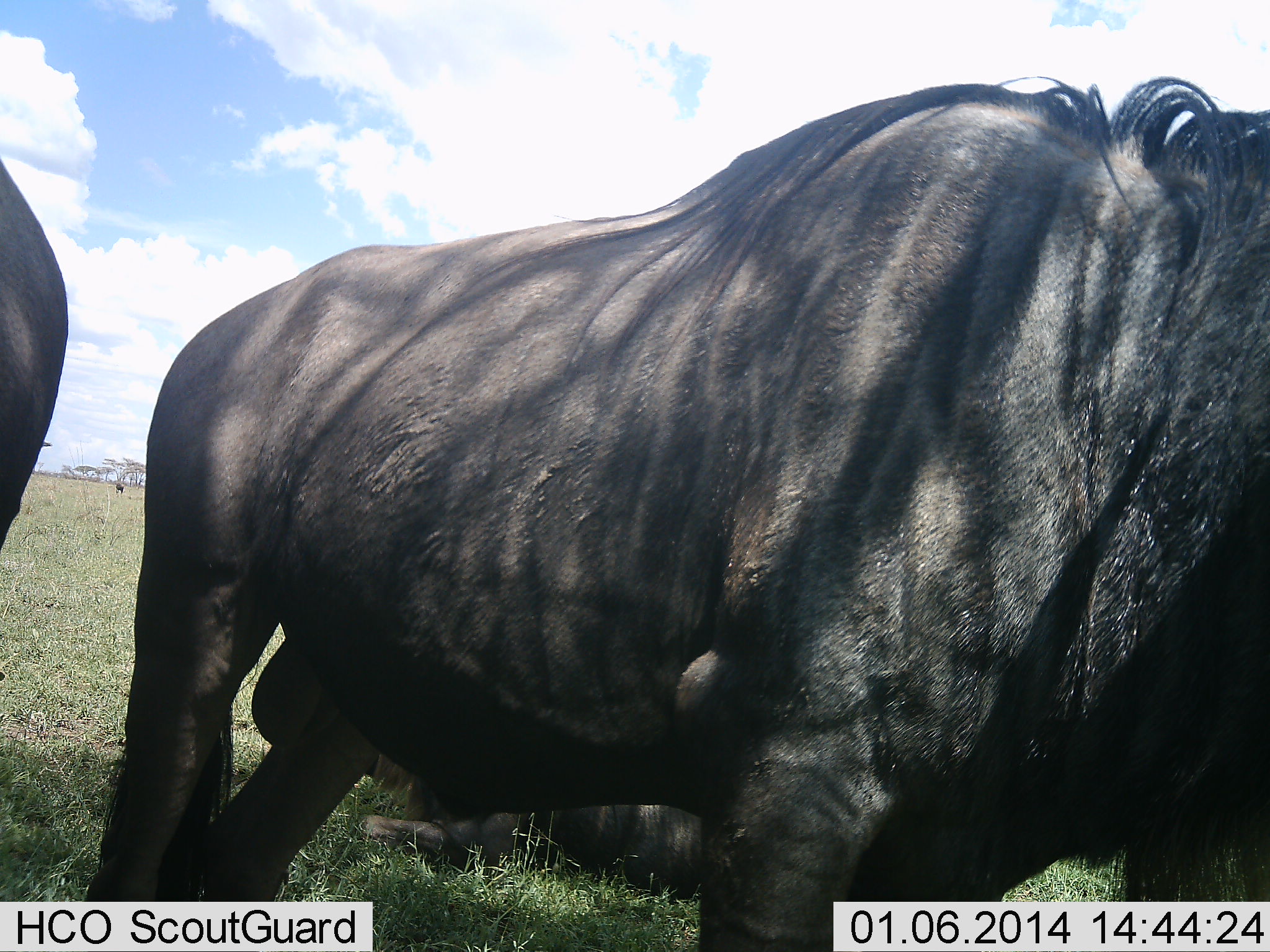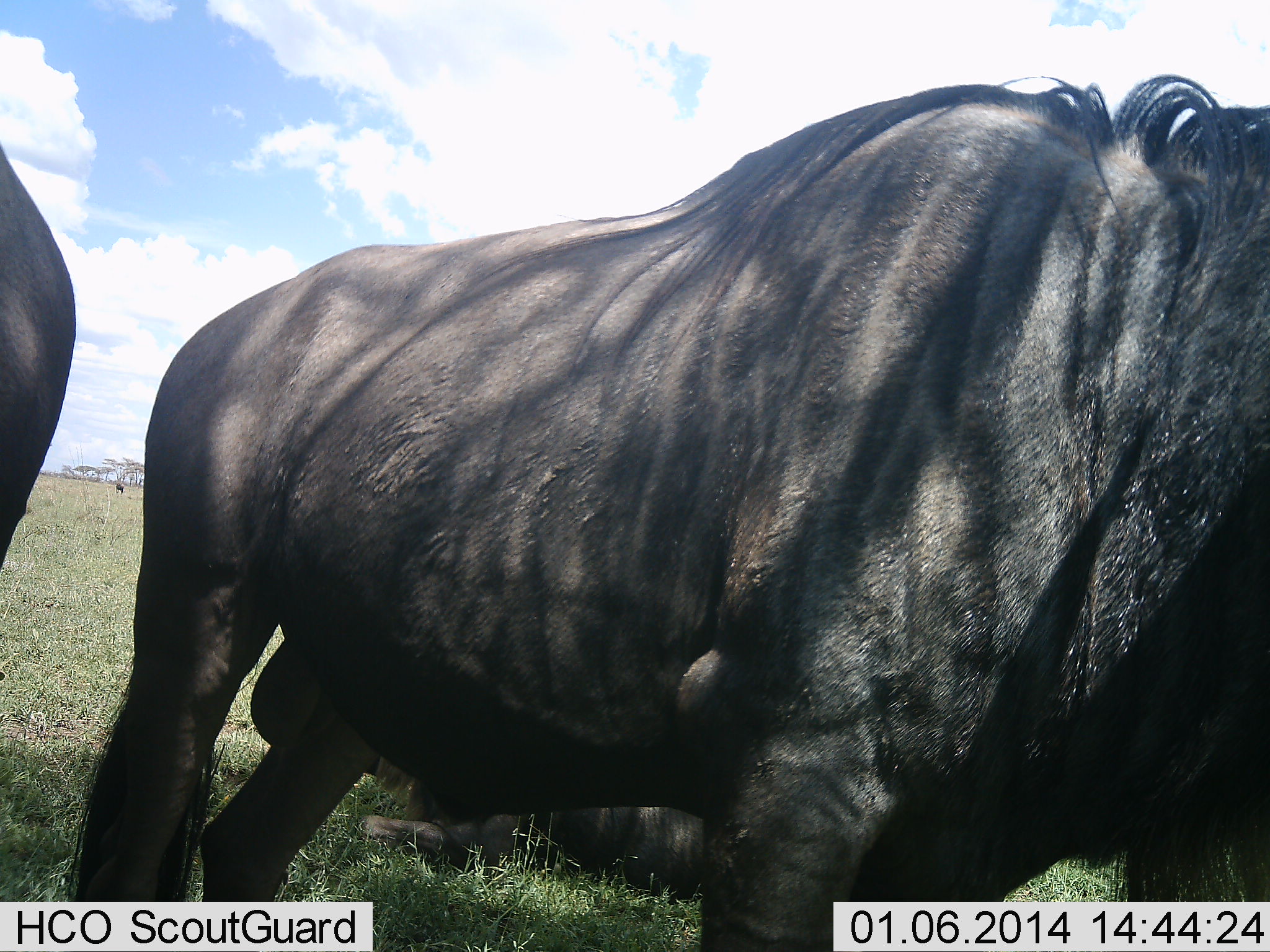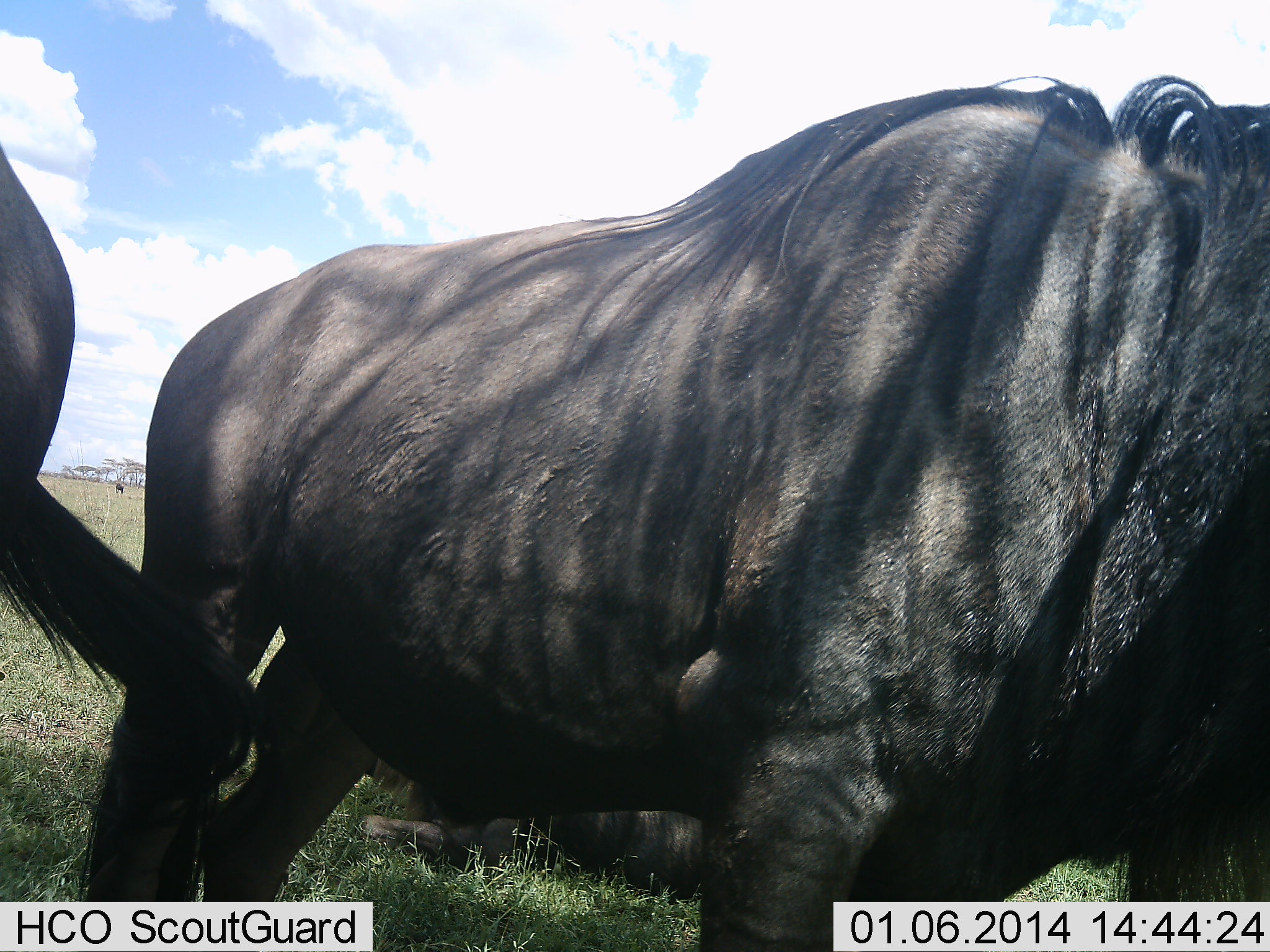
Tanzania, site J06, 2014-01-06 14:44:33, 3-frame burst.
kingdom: Animalia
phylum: Chordata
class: Mammalia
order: Artiodactyla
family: Bovidae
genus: Connochaetes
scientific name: Connochaetes taurinus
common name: blue wildebeest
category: wildebeest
Wildebeest (blue wildebeest) (Connochaetes taurinus), count 3. Behavior (volunteer vote fractions): standing 100%, resting 80%, moving 0%, interacting 0%. Young present (vote fraction): 0%. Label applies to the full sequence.